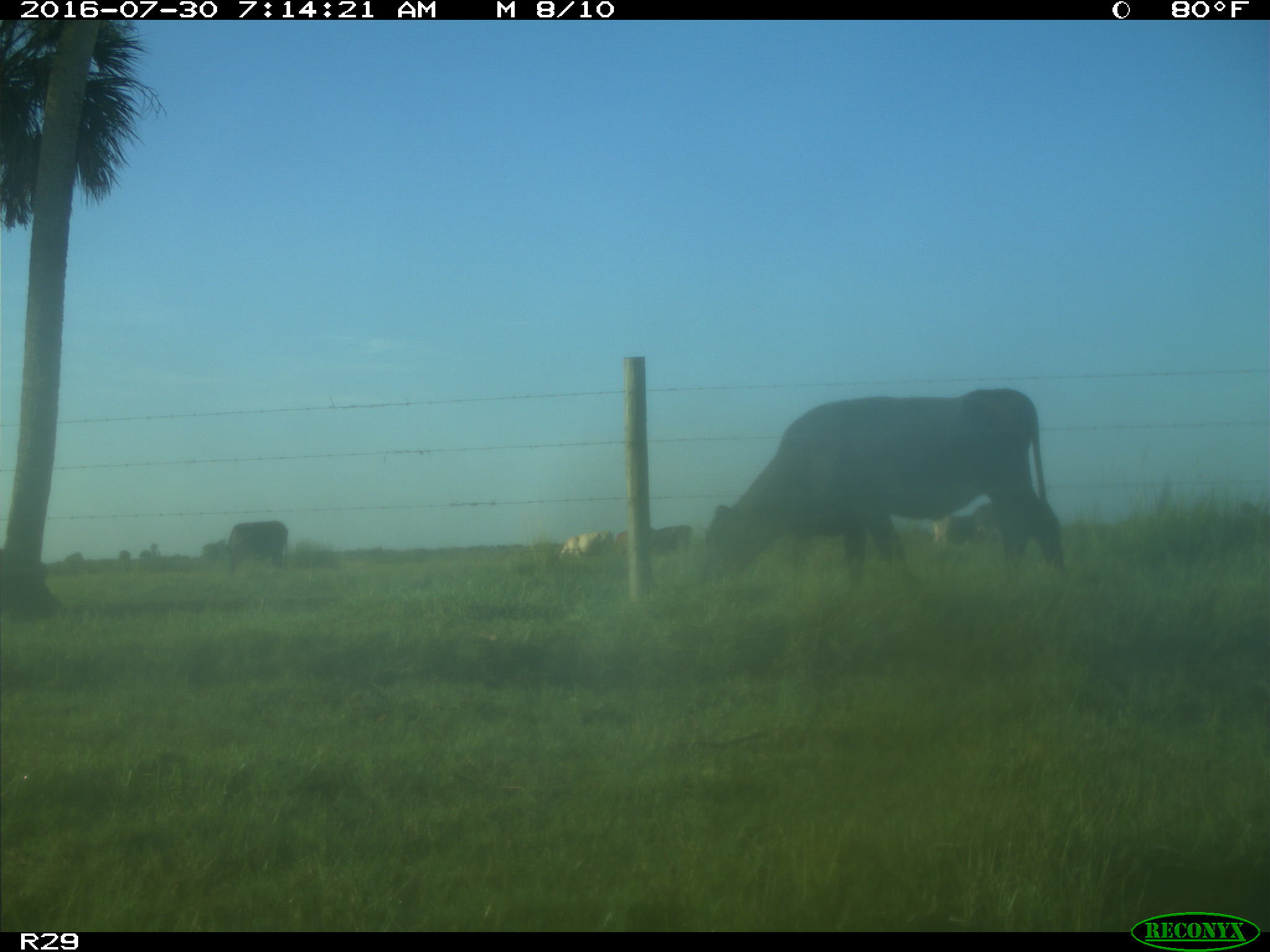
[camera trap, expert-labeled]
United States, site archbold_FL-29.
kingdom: Animalia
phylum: Chordata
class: Mammalia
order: Artiodactyla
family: Bovidae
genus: Bos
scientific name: Bos taurus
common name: domestic cow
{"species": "Bos taurus (domestic cow)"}